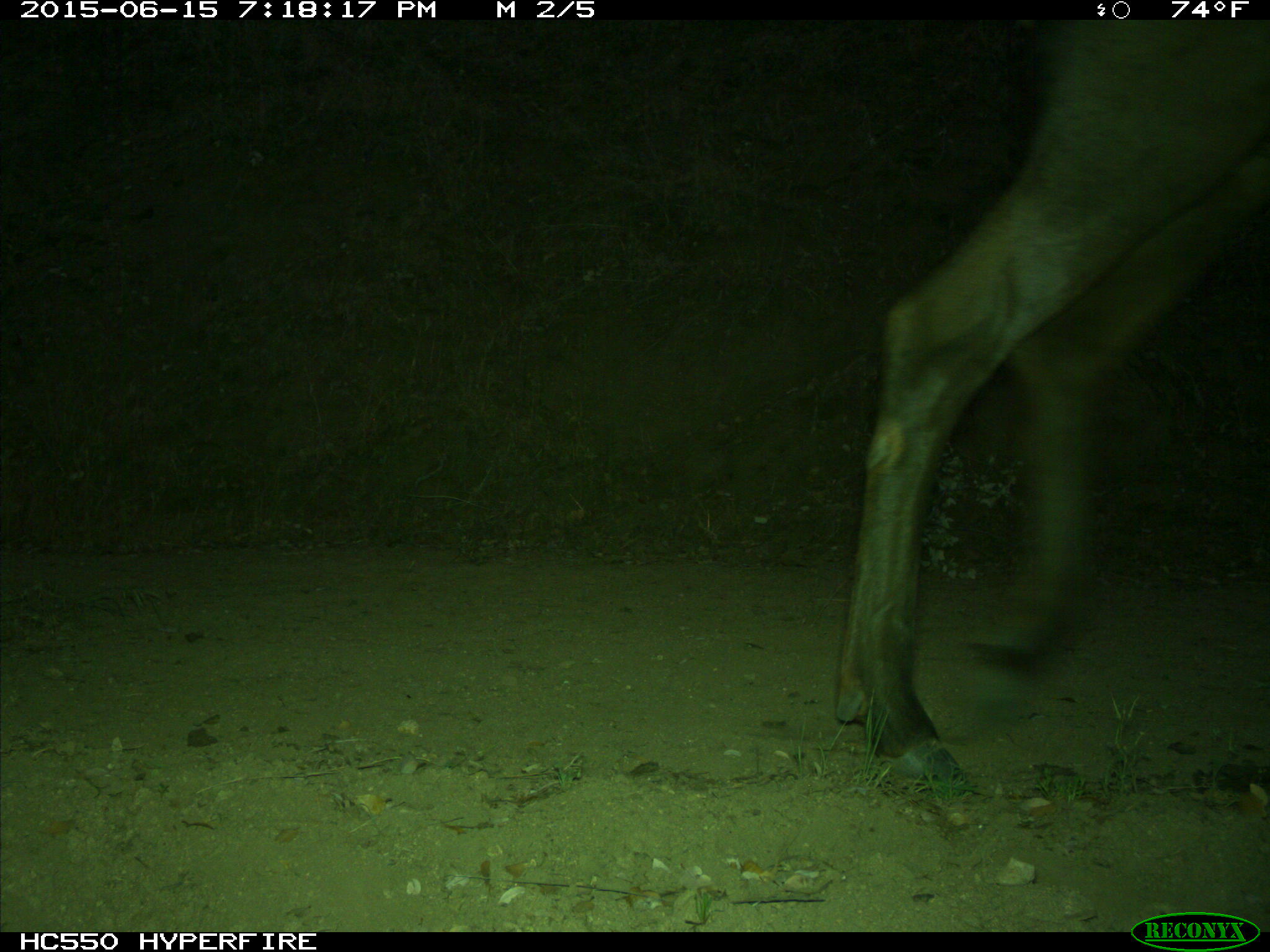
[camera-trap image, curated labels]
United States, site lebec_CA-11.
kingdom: Animalia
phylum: Chordata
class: Mammalia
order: Artiodactyla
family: Cervidae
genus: Cervus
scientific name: Cervus canadensis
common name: elk